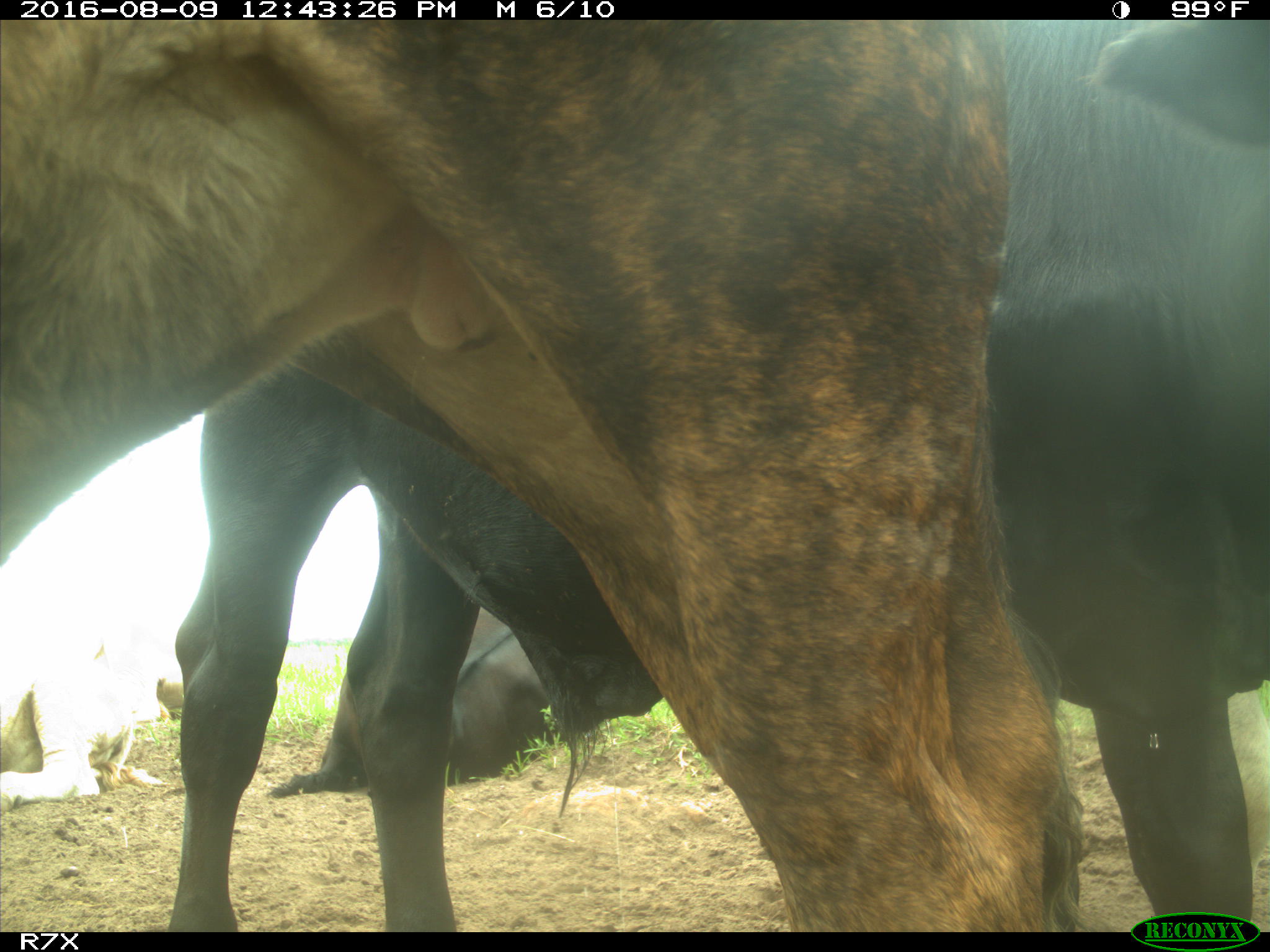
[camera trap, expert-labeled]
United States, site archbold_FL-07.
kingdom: Animalia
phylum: Chordata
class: Mammalia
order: Artiodactyla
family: Bovidae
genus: Bos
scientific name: Bos taurus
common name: domestic cow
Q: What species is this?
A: Bos taurus (domestic cow).